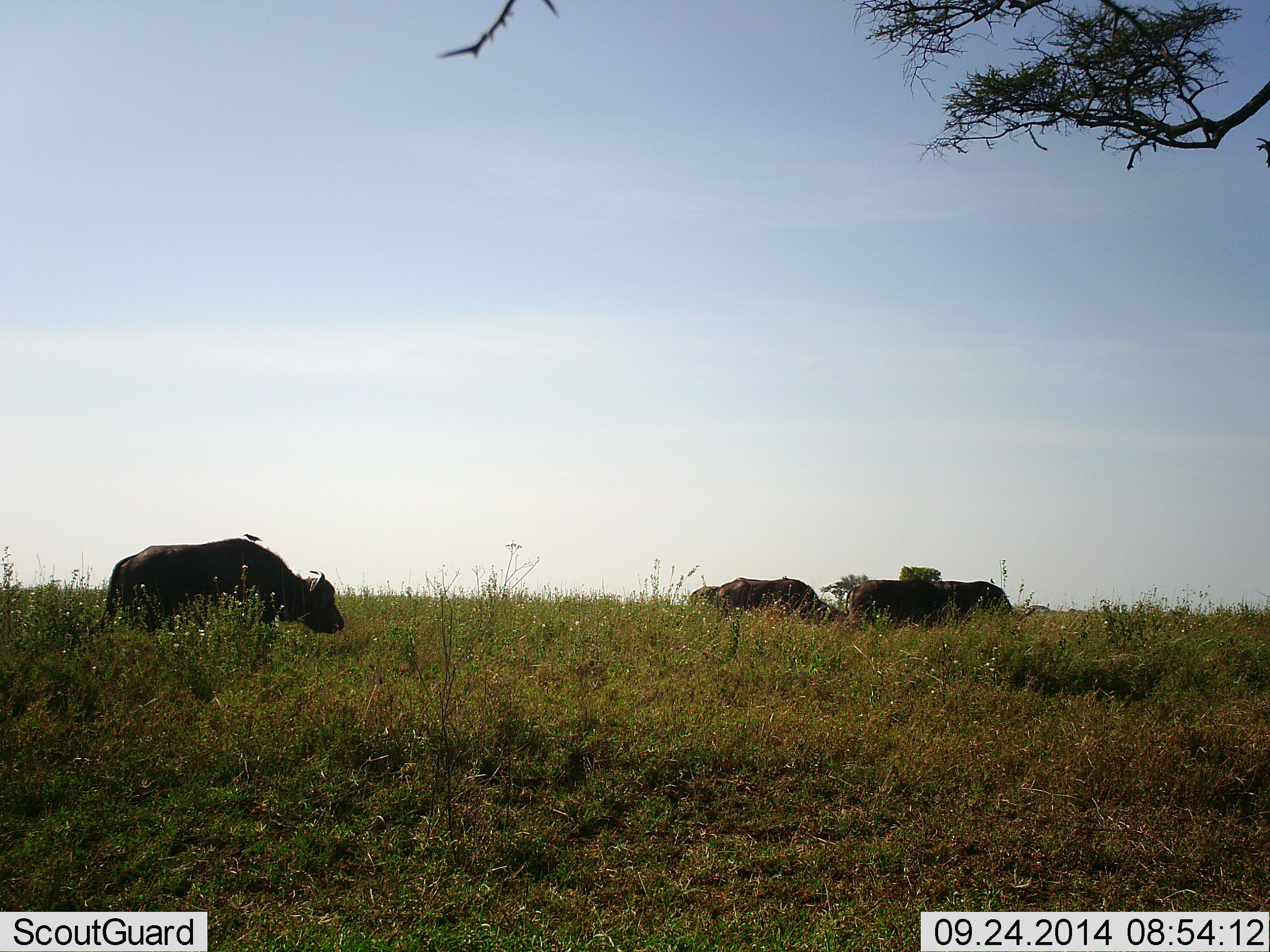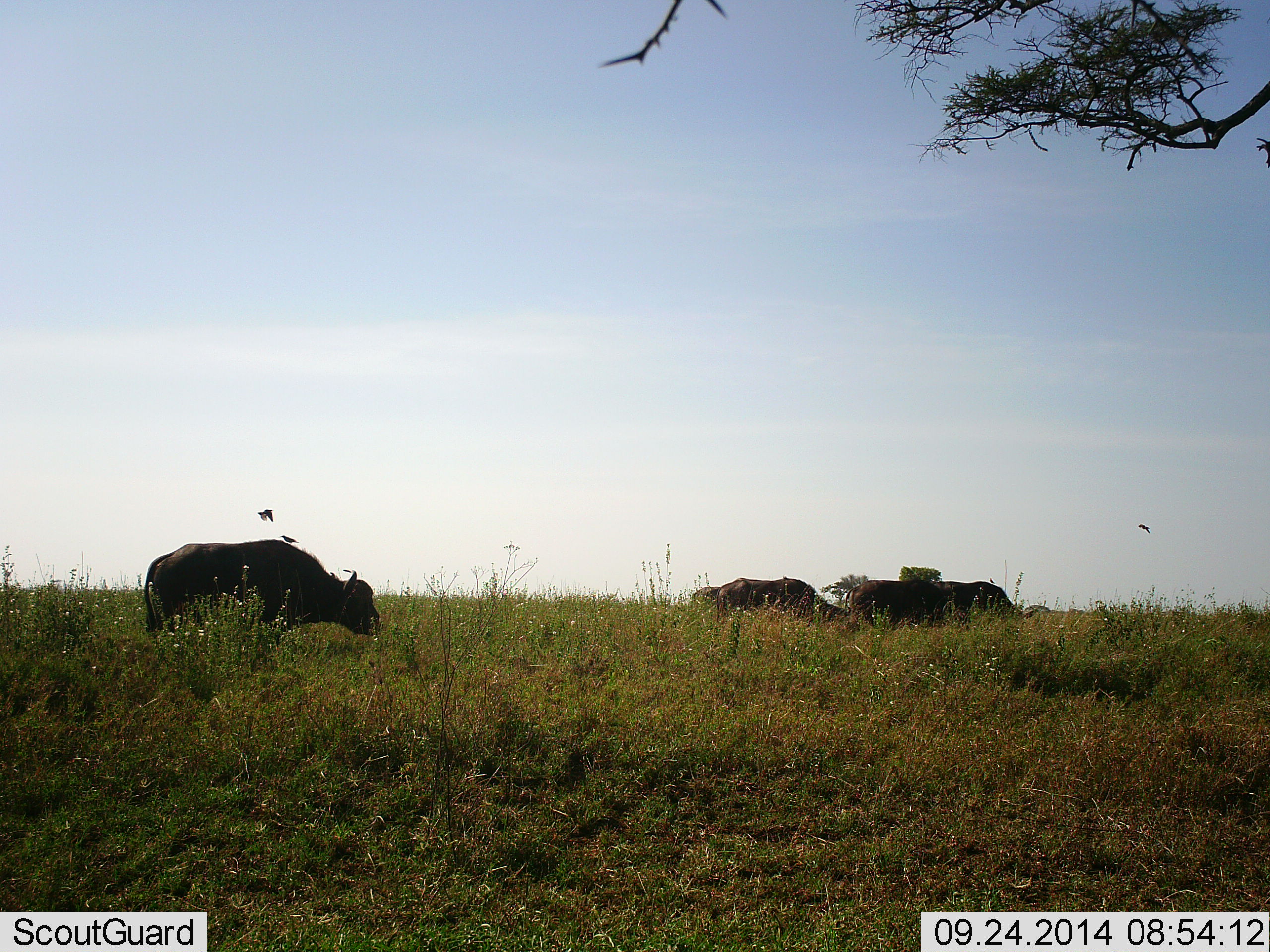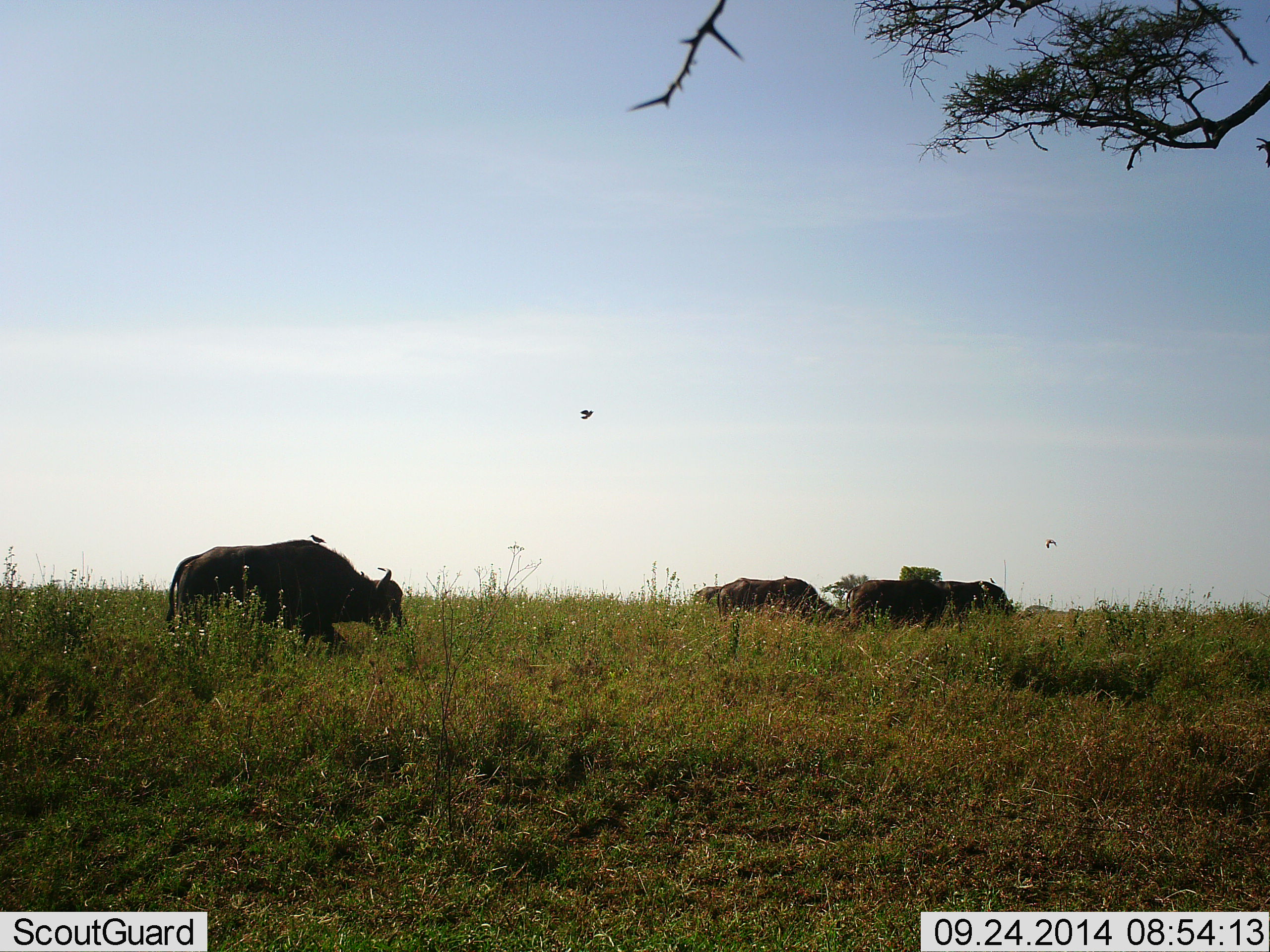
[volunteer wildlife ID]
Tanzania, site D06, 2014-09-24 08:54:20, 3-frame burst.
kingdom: Animalia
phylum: Chordata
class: Mammalia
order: Artiodactyla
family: Bovidae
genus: Syncerus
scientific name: Syncerus caffer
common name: cape buffalo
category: buffalo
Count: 3.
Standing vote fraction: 39%.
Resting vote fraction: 0%.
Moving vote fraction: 56%.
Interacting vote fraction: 0%.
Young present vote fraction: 0%.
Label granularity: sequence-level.